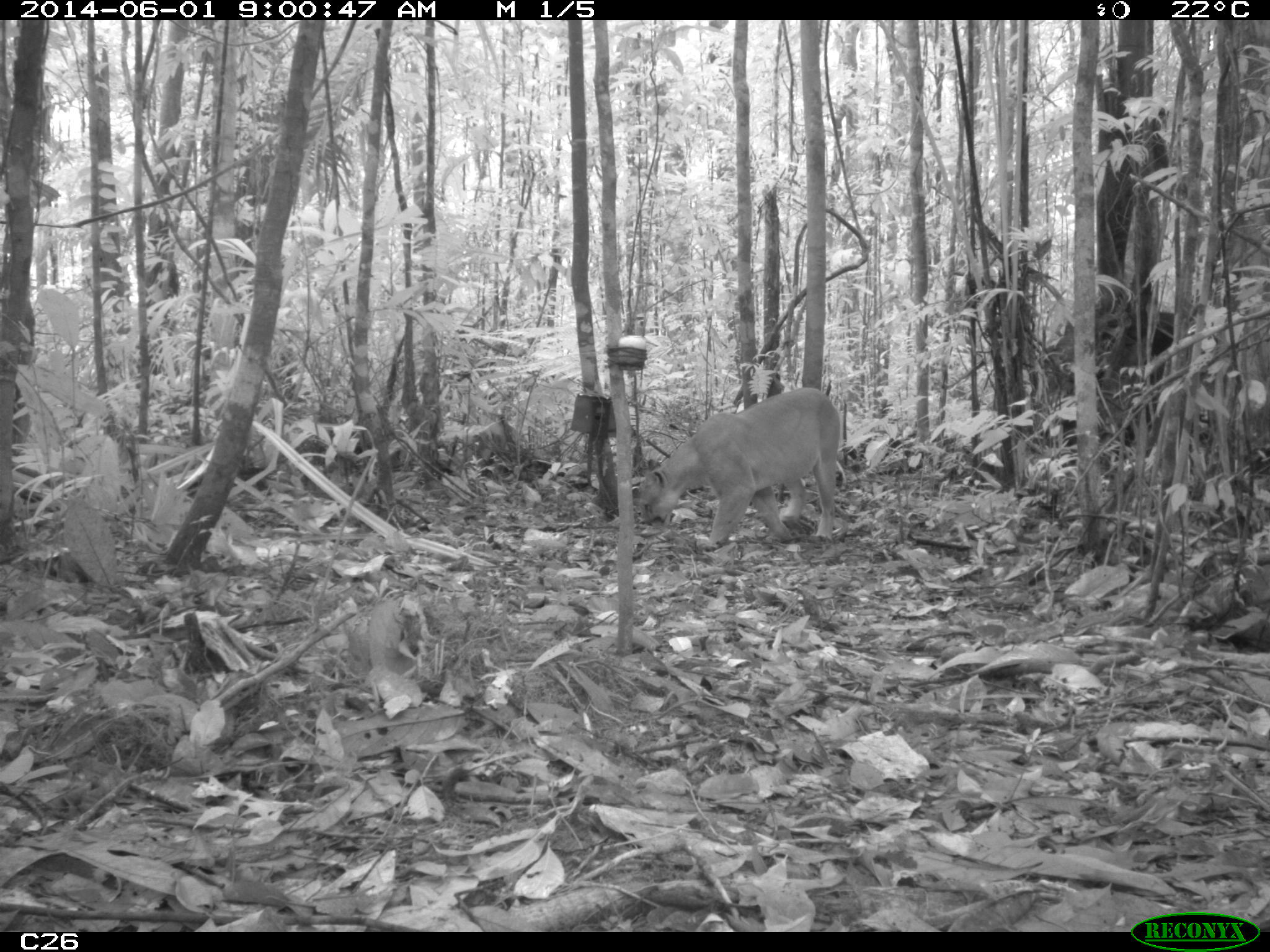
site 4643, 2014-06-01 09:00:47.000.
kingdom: Animalia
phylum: Chordata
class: Mammalia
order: Carnivora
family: Felidae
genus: Puma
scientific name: Puma concolor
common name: mountain lion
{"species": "Puma concolor (mountain lion)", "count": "1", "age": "adult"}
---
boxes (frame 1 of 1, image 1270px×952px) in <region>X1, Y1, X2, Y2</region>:
puma concolor: <region>636, 386, 841, 545</region>